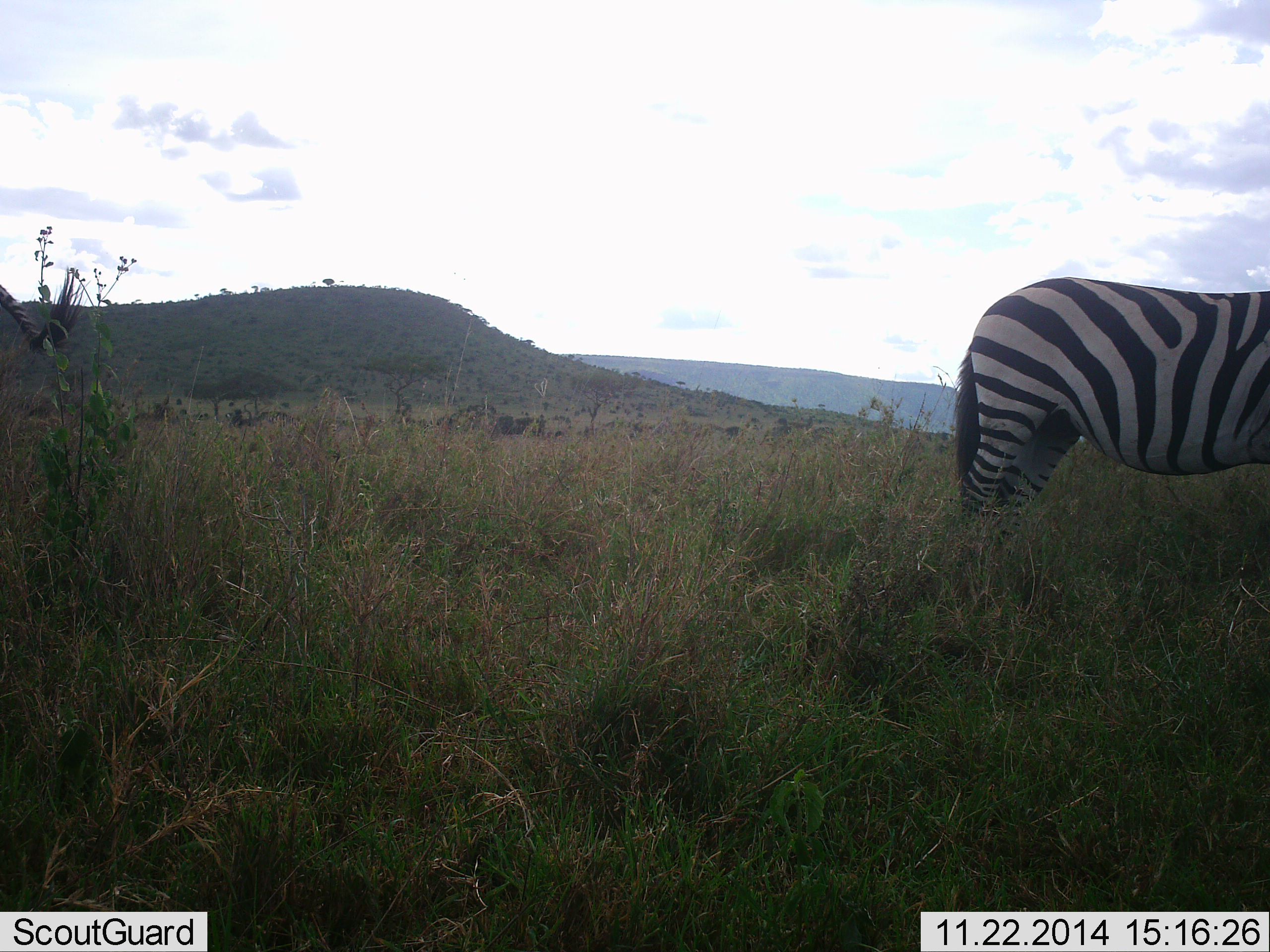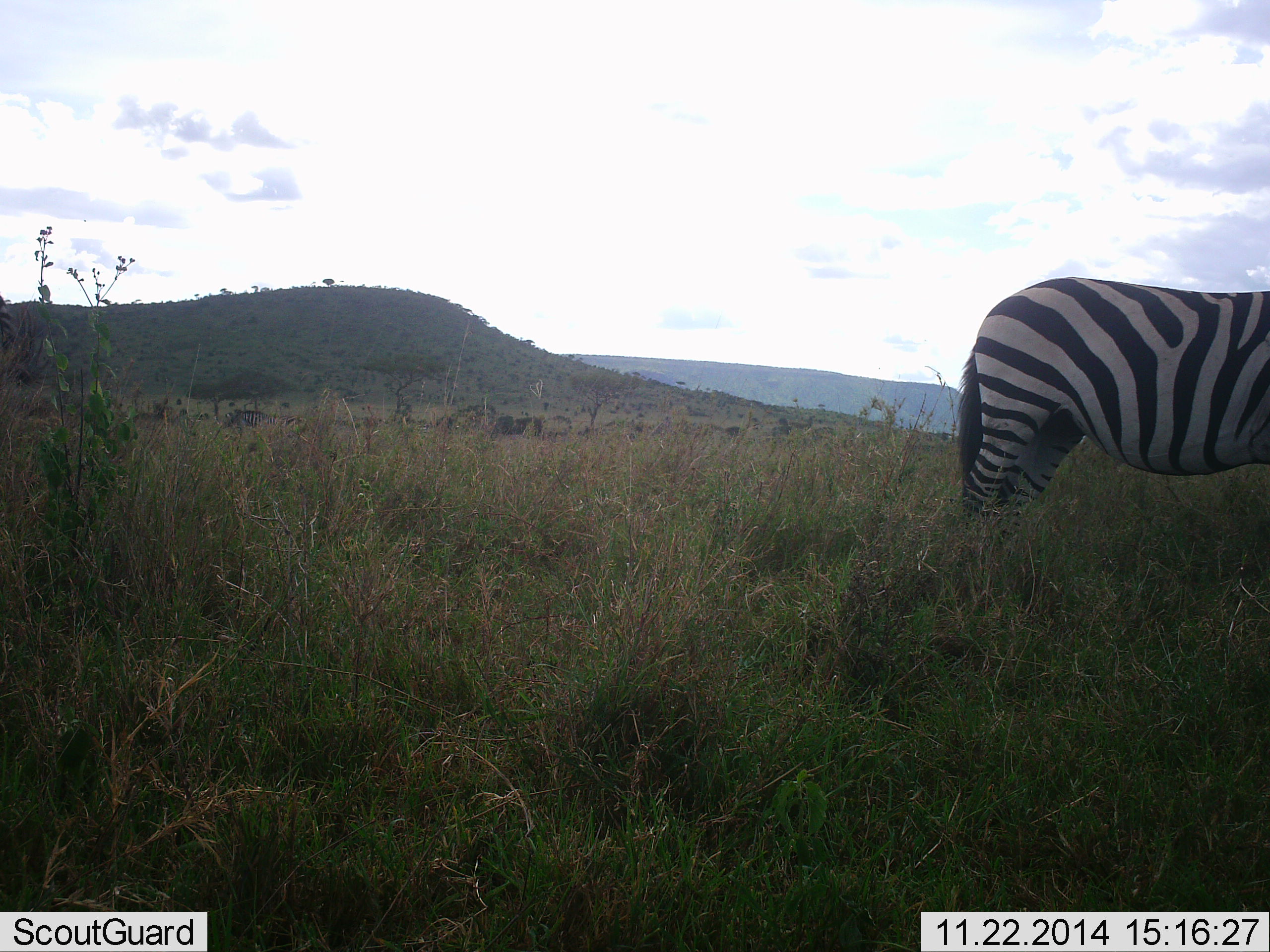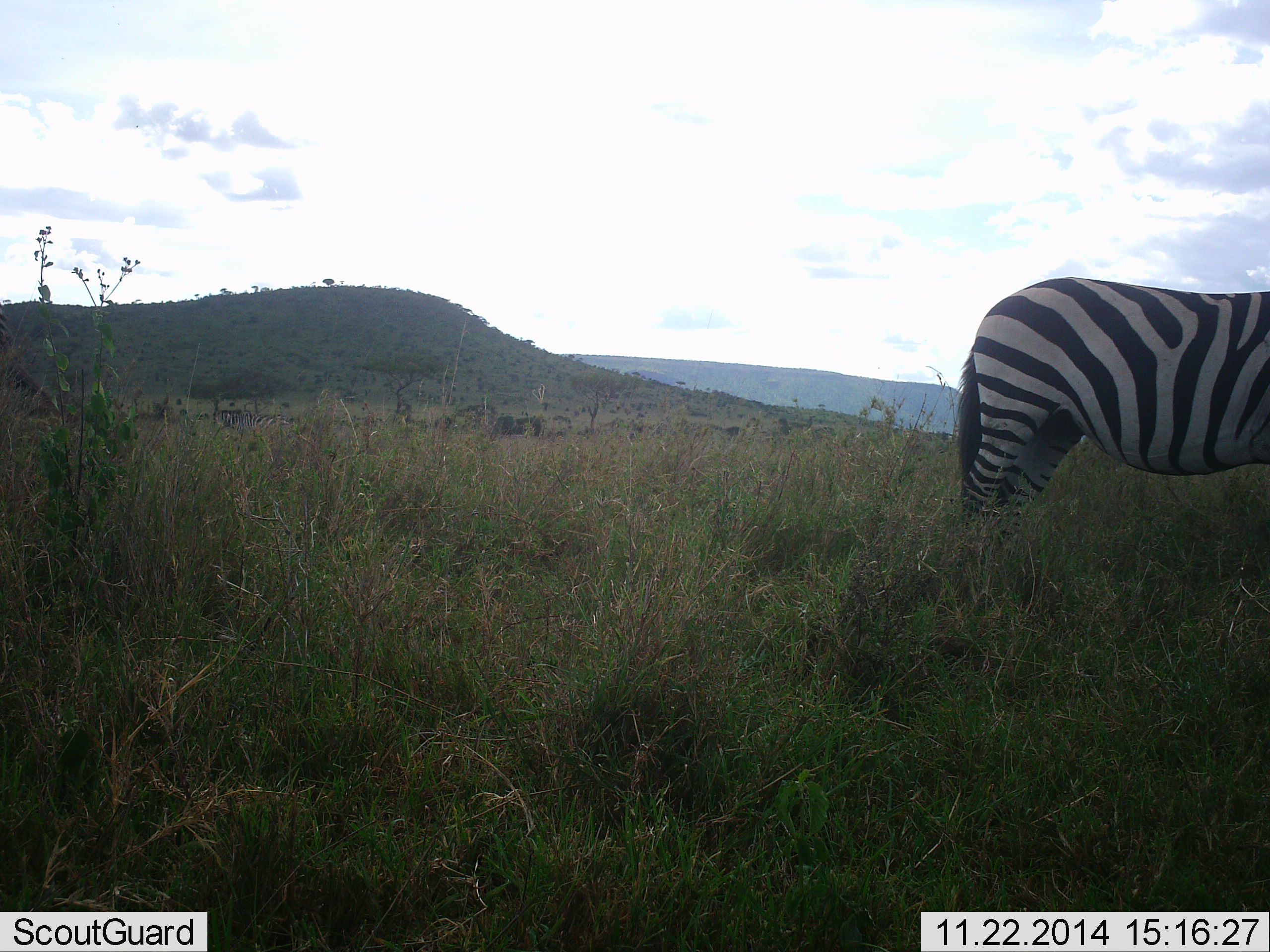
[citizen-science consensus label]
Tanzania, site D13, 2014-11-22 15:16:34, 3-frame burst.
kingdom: Animalia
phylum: Chordata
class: Mammalia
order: Perissodactyla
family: Equidae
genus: Equus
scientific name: Equus quagga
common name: plains zebra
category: zebra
Zebra (plains zebra) (Equus quagga), count 3. Behavior (volunteer vote fractions): standing 83%, resting 0%, moving 25%, interacting 0%. Young present (vote fraction): 0%. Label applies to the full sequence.